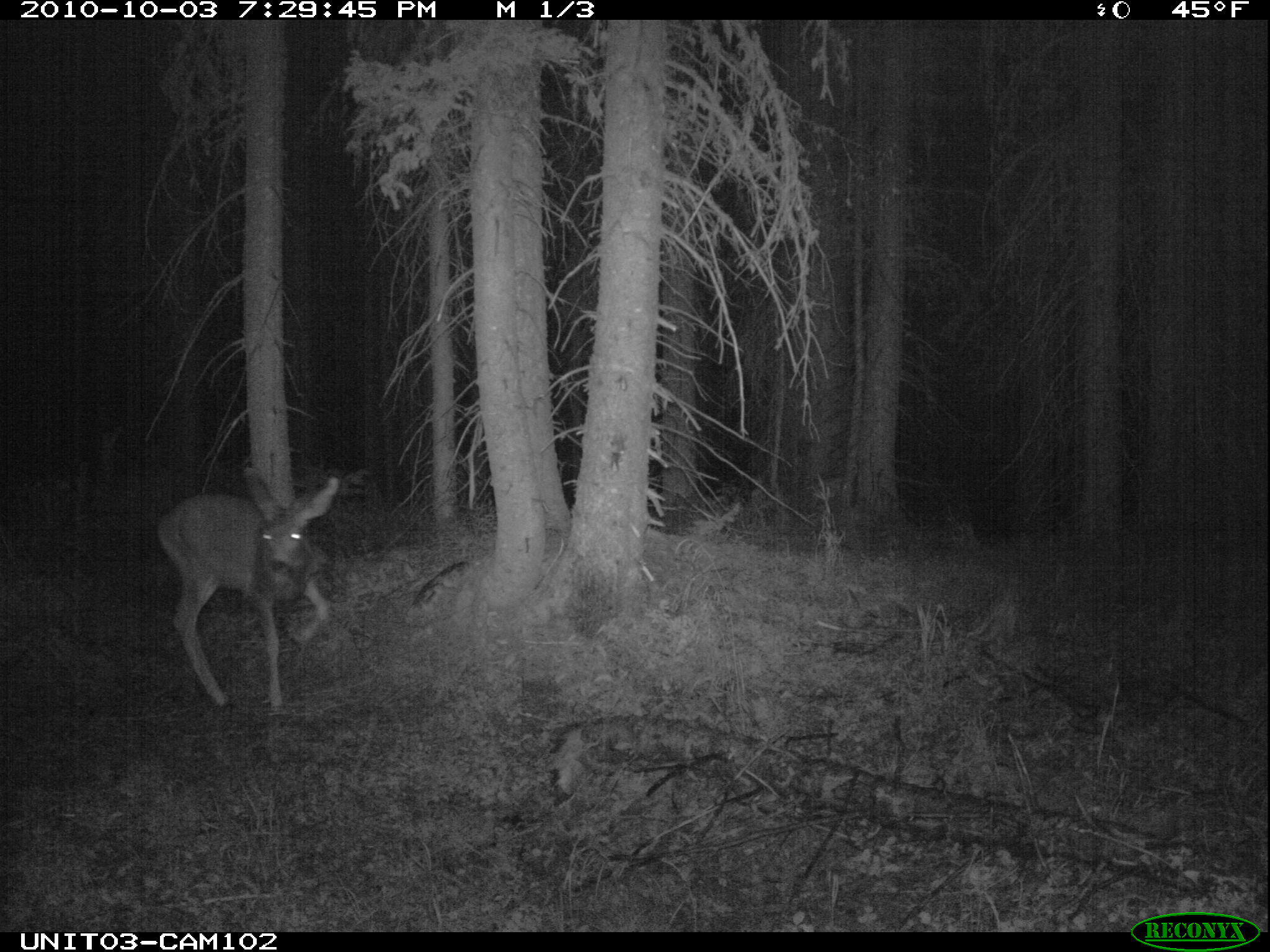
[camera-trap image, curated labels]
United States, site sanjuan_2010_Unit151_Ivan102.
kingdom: Animalia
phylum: Chordata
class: Mammalia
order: Artiodactyla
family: Cervidae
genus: Odocoileus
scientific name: Odocoileus hemionus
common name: mule deer